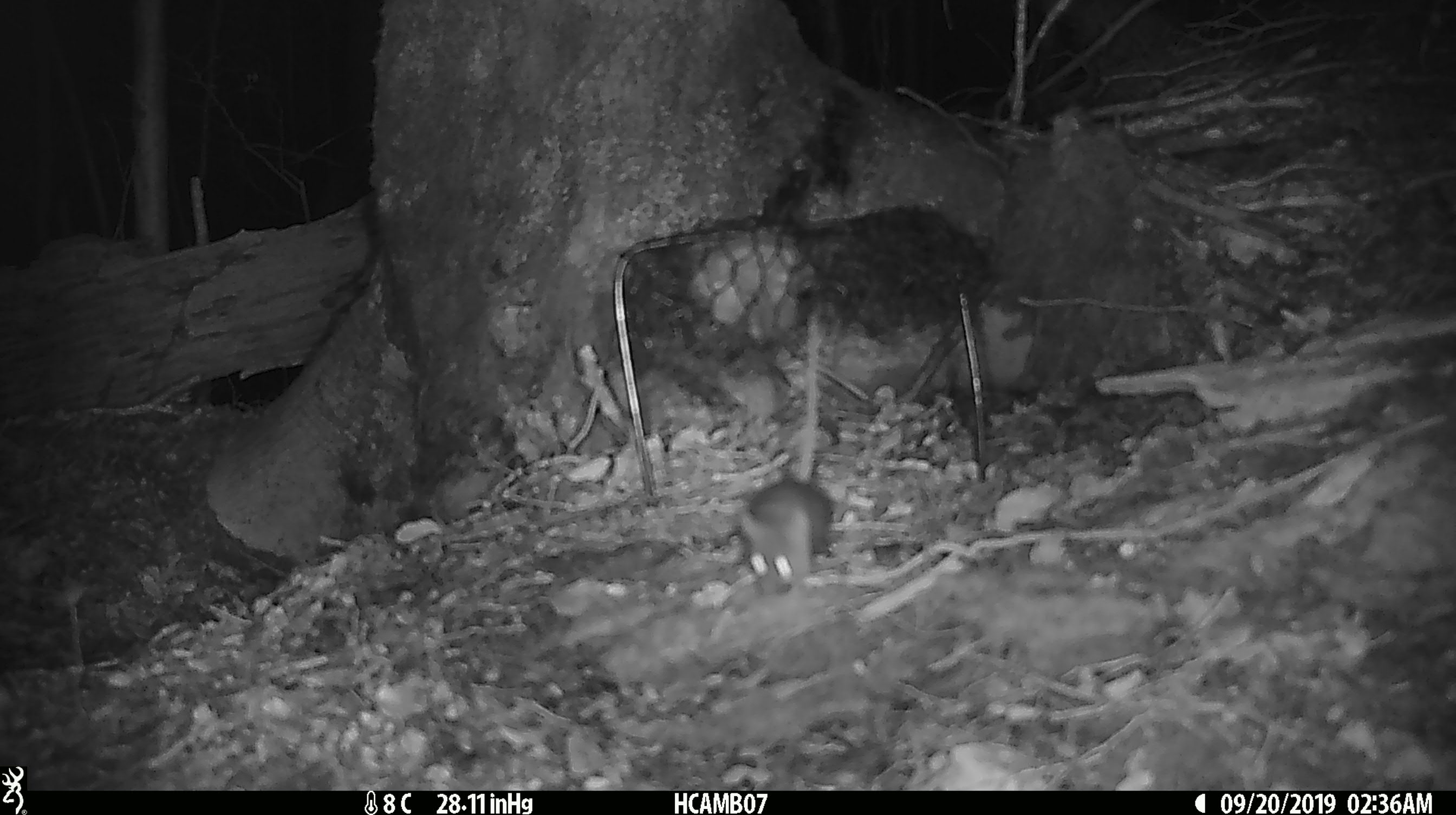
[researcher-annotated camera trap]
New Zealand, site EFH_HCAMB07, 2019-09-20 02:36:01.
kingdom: Animalia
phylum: Chordata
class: Mammalia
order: Rodentia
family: Muridae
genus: Mus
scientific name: Mus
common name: mouse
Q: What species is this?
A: Mouse (Mus).